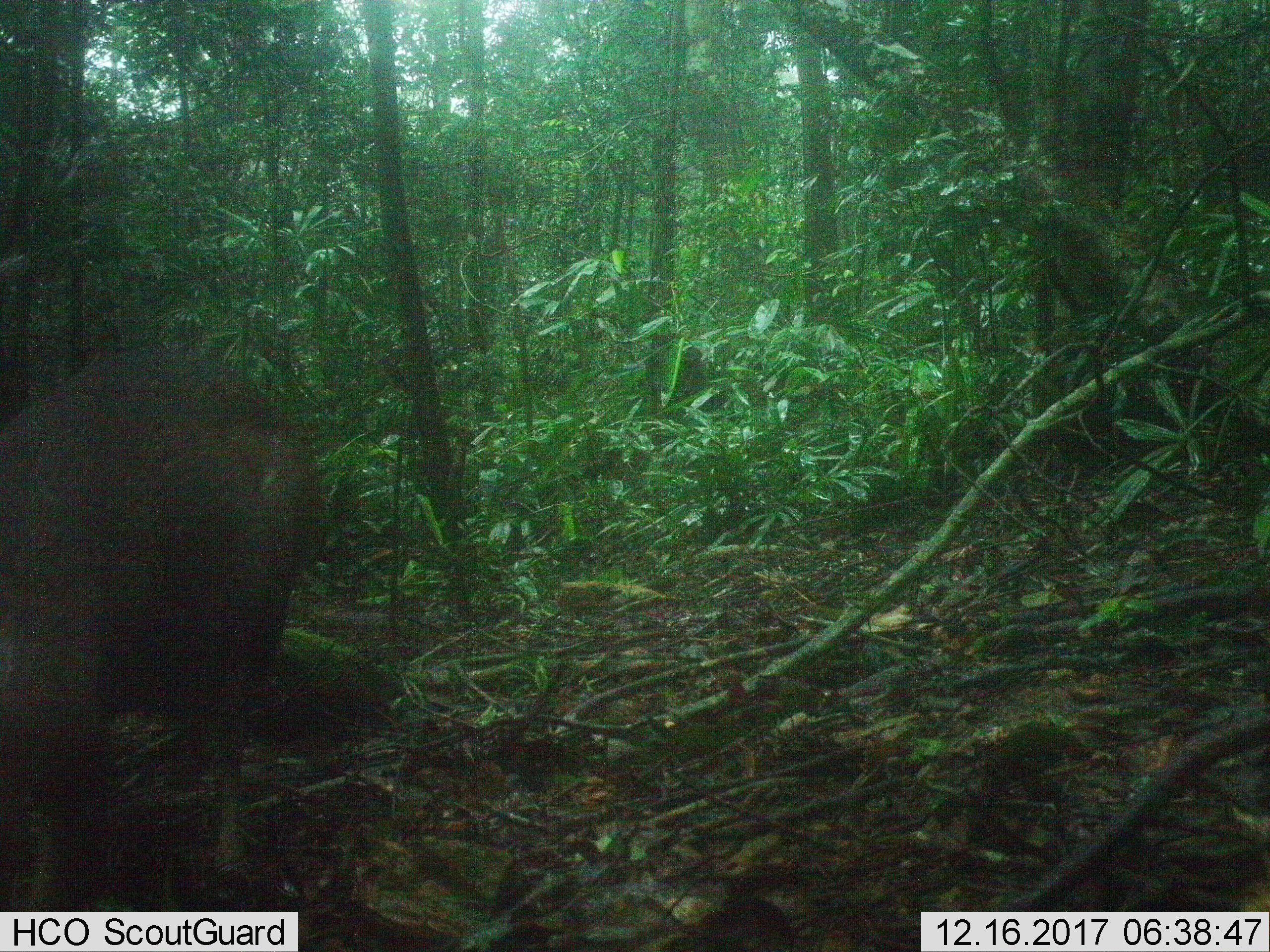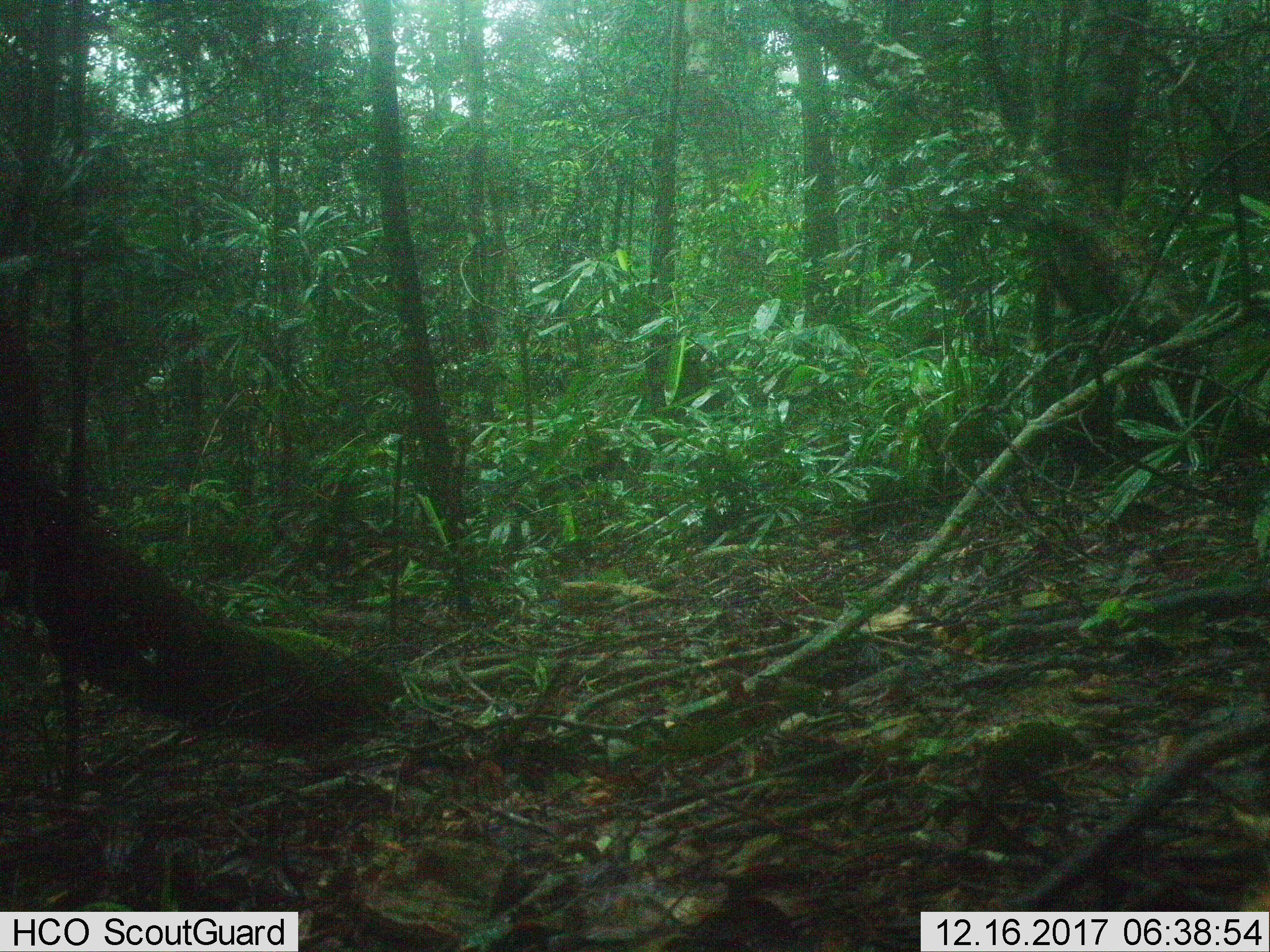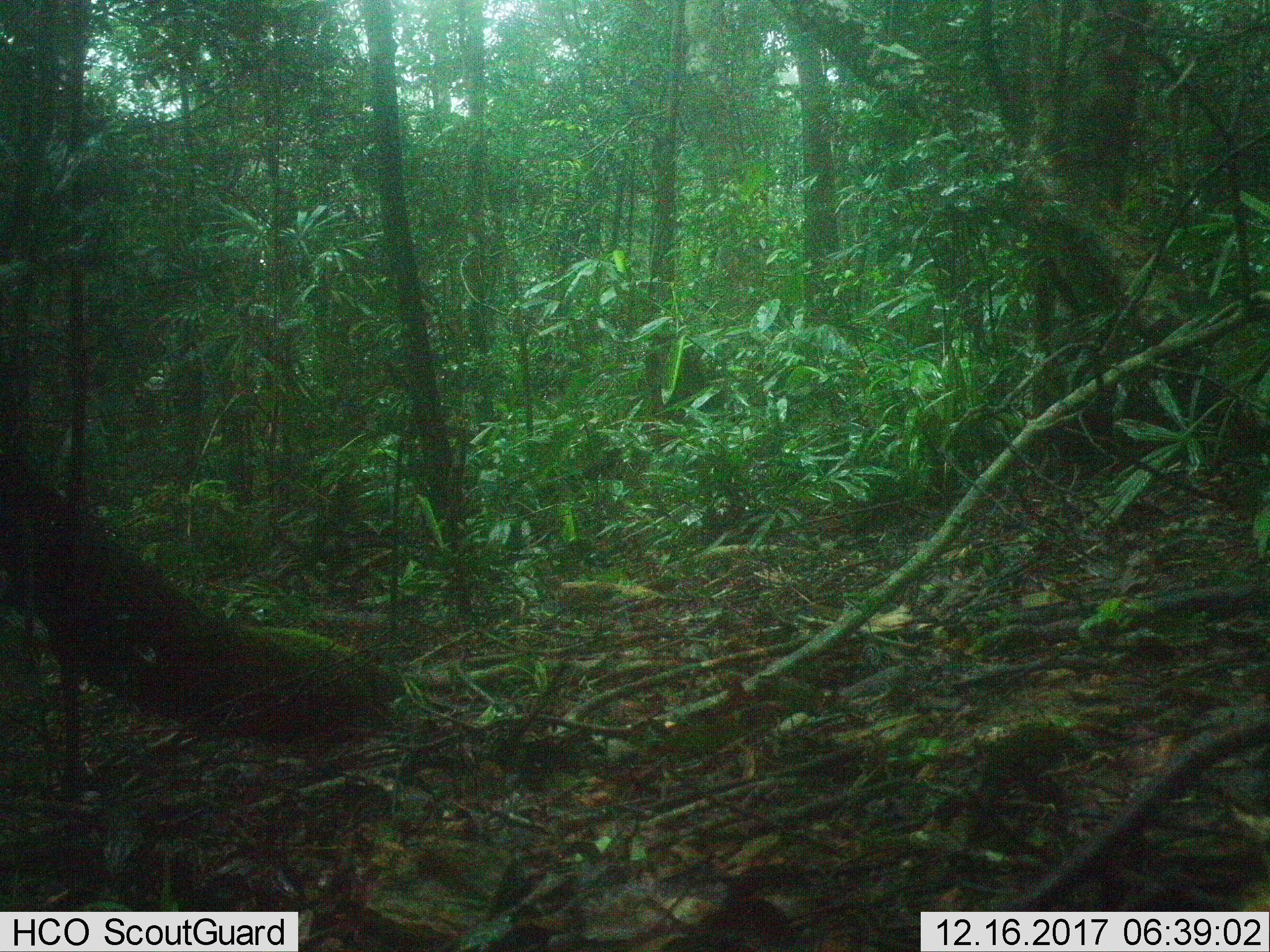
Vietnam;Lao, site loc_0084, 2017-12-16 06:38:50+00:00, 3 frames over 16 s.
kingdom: Animalia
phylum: Chordata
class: Mammalia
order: Artiodactyla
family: Cervidae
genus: Muntiacus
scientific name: Muntiacus rooseveltorum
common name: roosevelt's muntjac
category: roosevelts muntjac group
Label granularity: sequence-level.